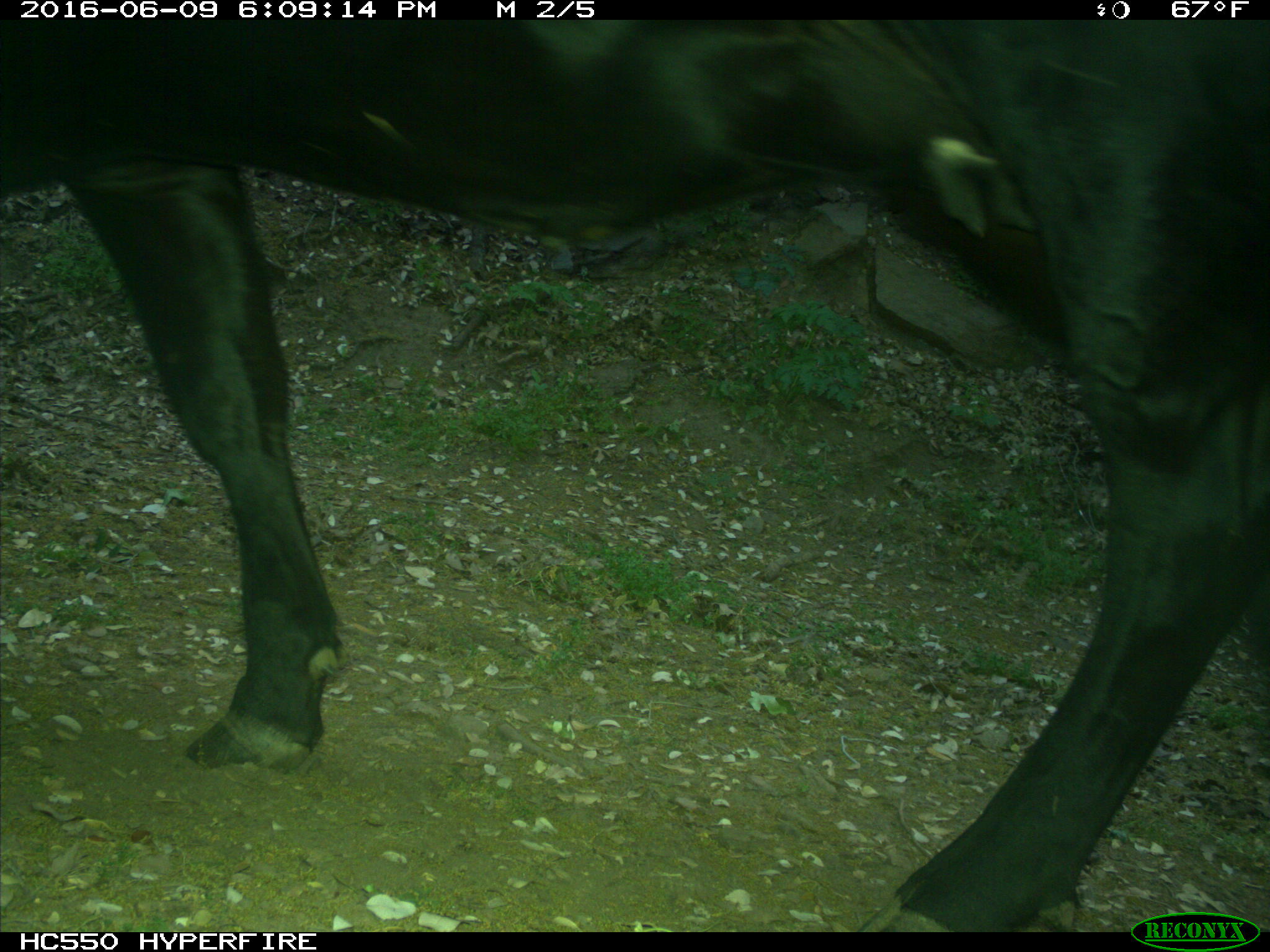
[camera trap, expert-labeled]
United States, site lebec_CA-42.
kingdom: Animalia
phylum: Chordata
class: Mammalia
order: Artiodactyla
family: Bovidae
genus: Bos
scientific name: Bos taurus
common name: domestic cow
Bos taurus (domestic cow).